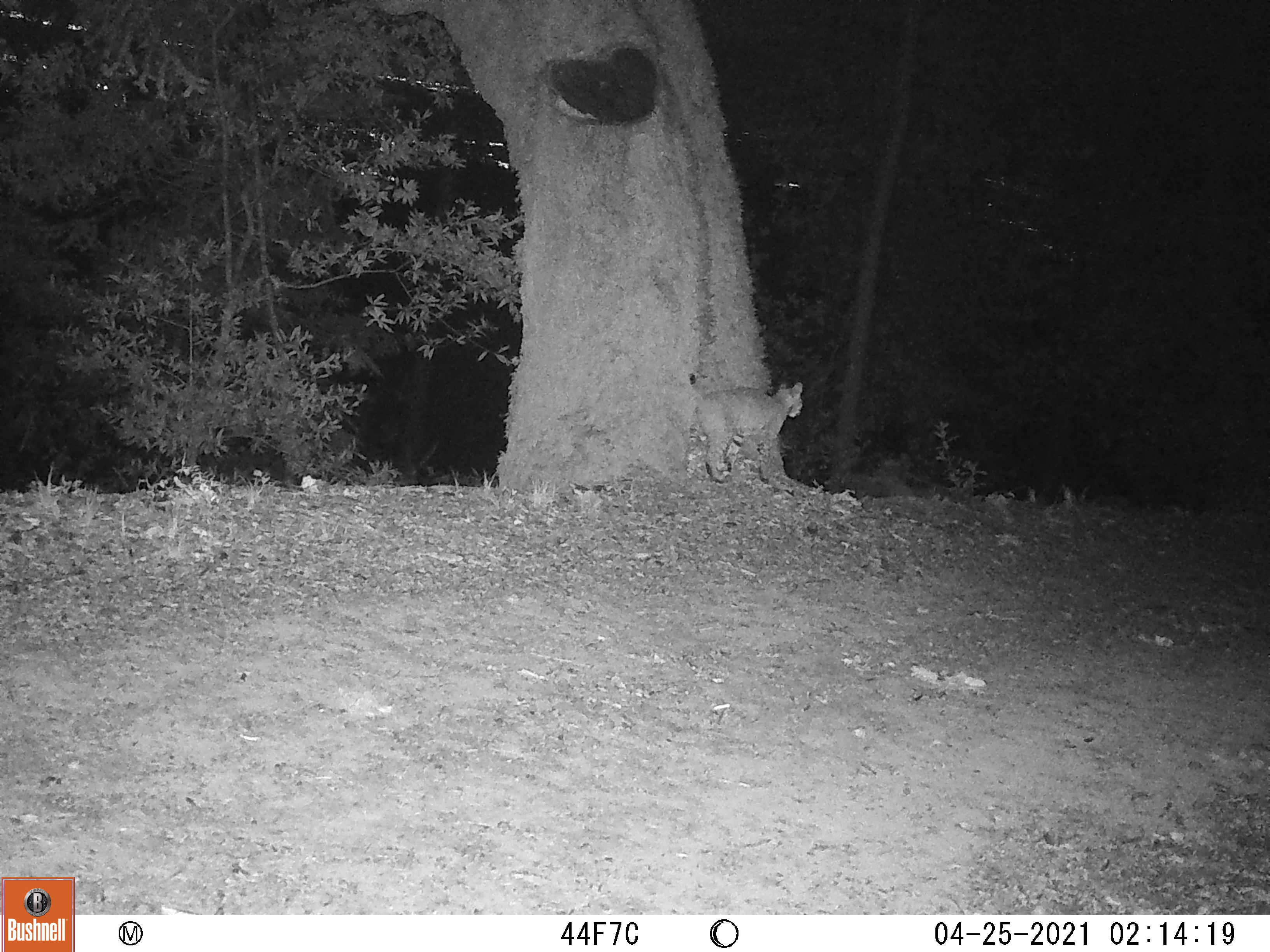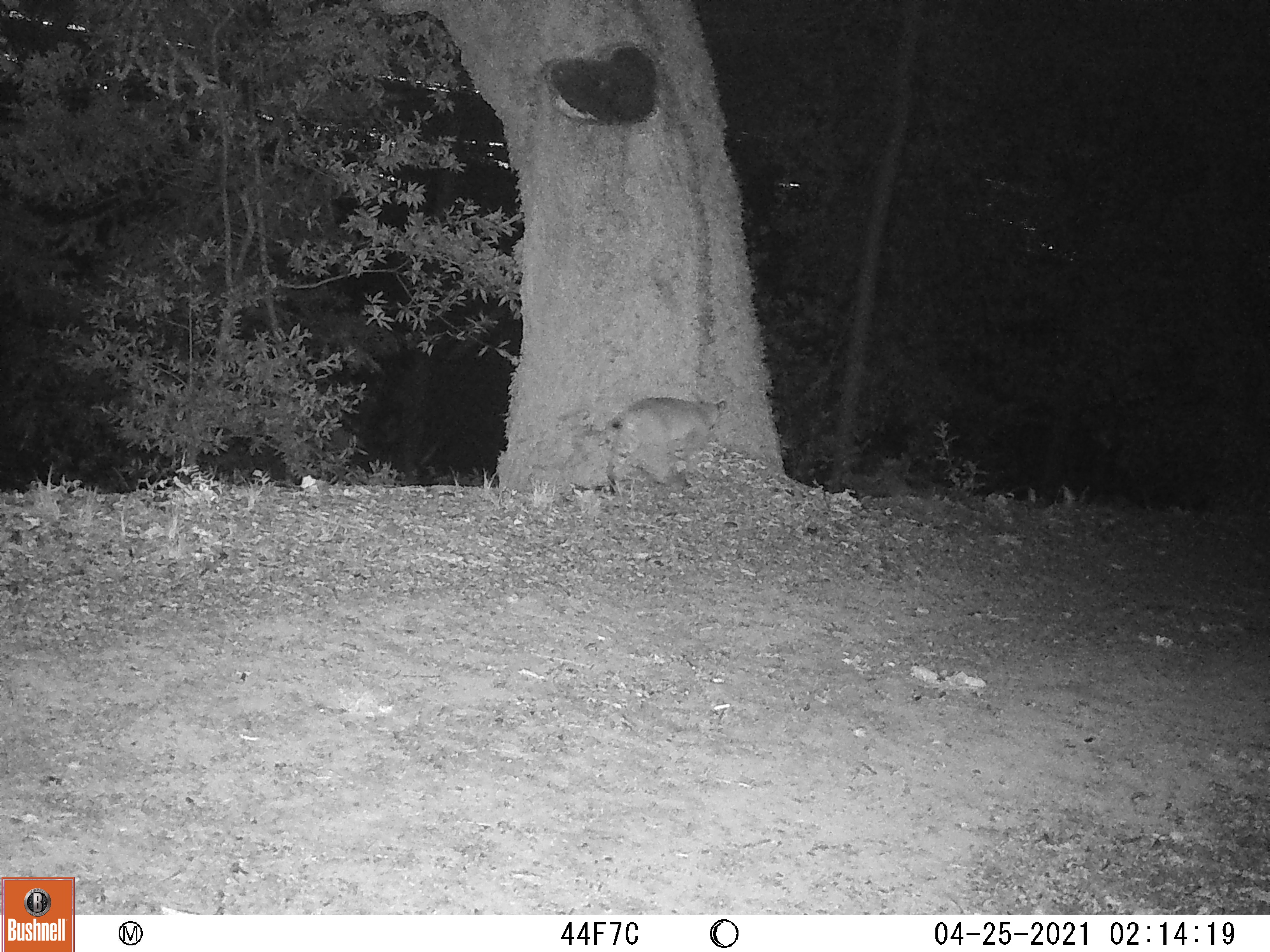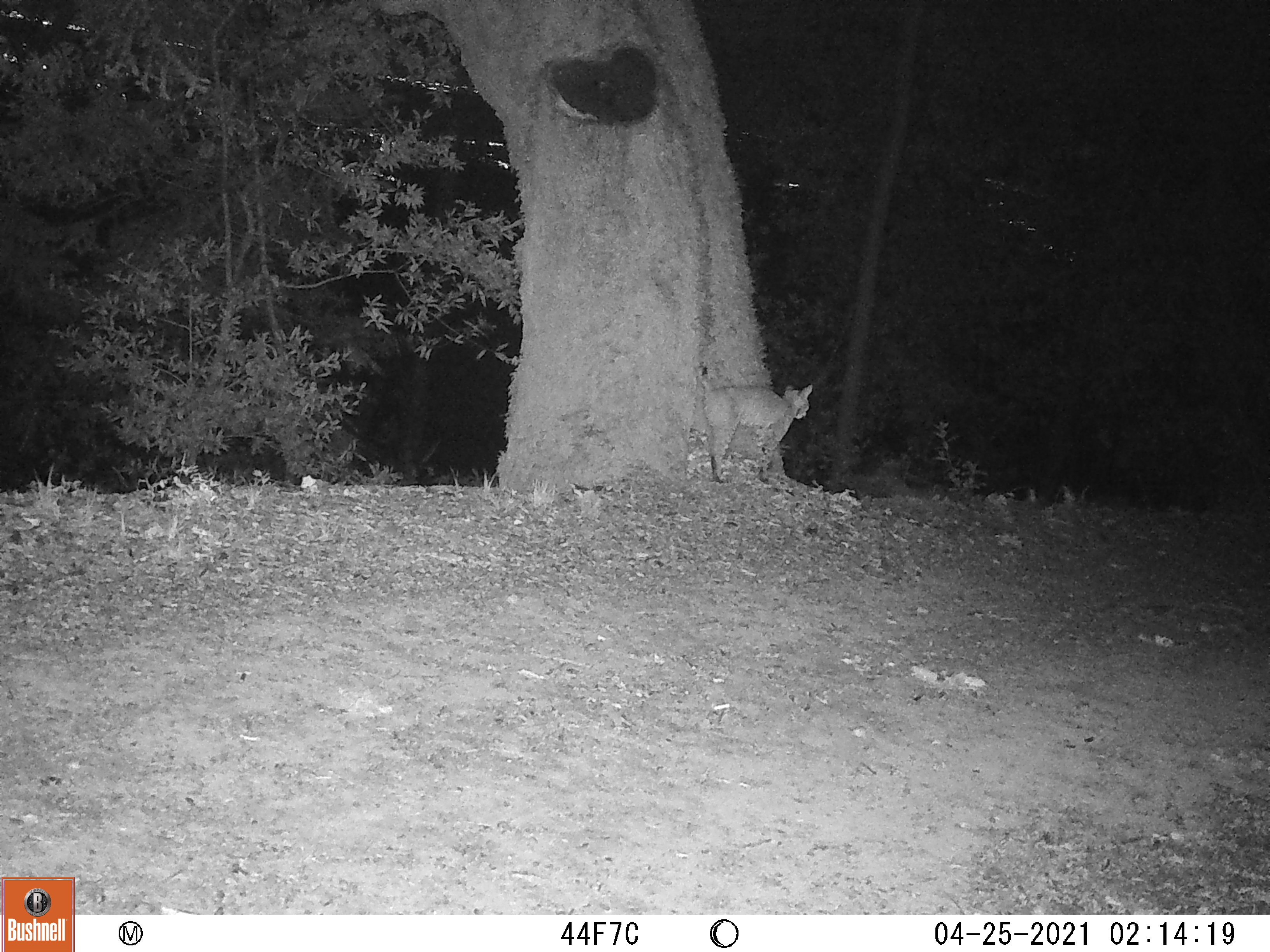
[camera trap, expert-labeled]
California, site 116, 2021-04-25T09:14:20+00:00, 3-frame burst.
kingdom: Animalia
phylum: Chordata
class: Mammalia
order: Carnivora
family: Felidae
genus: Lynx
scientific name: Lynx rufus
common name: bobcat